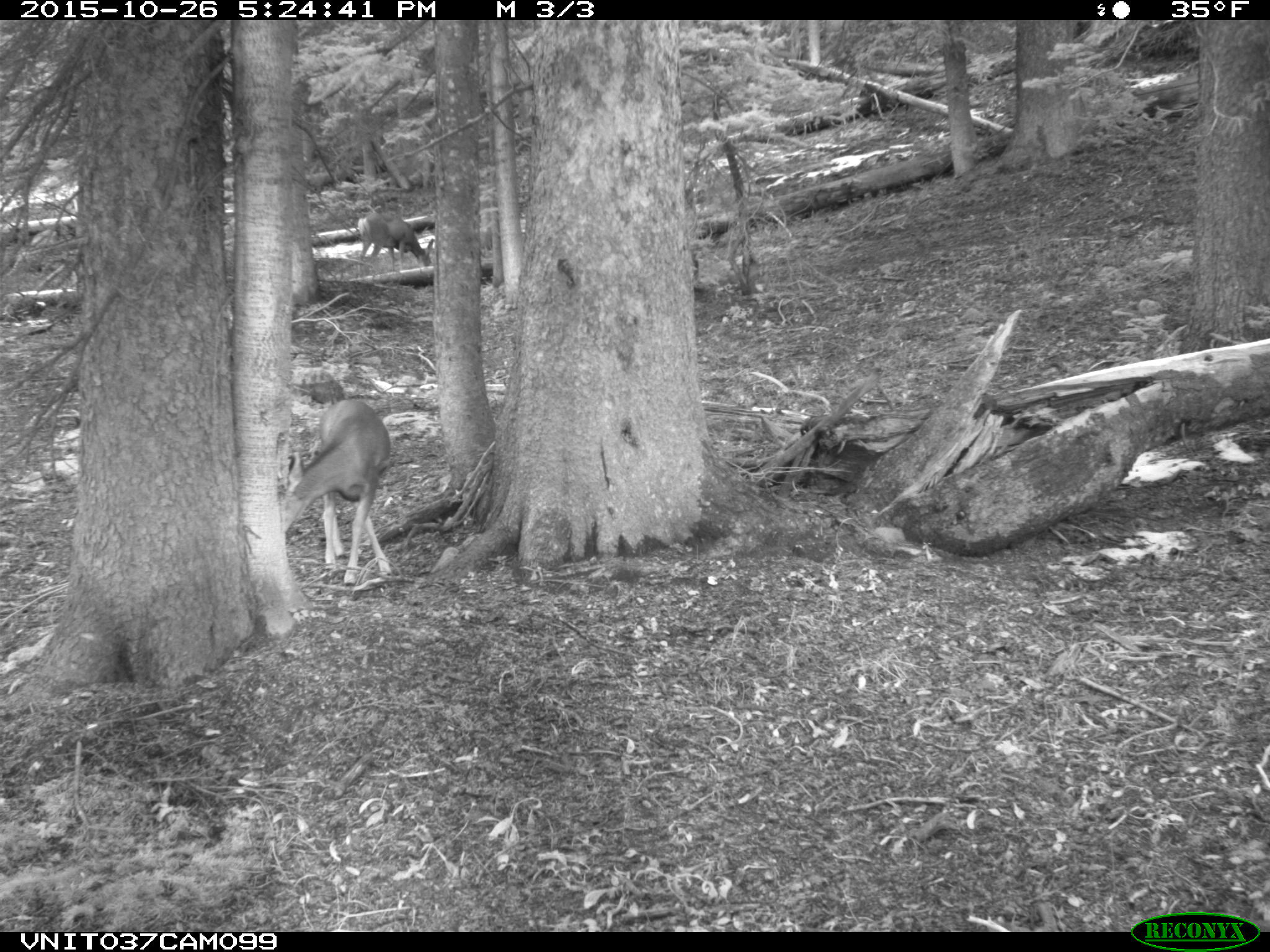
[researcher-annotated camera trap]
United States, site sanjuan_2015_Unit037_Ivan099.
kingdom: Animalia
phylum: Chordata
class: Mammalia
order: Artiodactyla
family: Cervidae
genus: Odocoileus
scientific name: Odocoileus hemionus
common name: mule deer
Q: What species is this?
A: Odocoileus hemionus (mule deer).